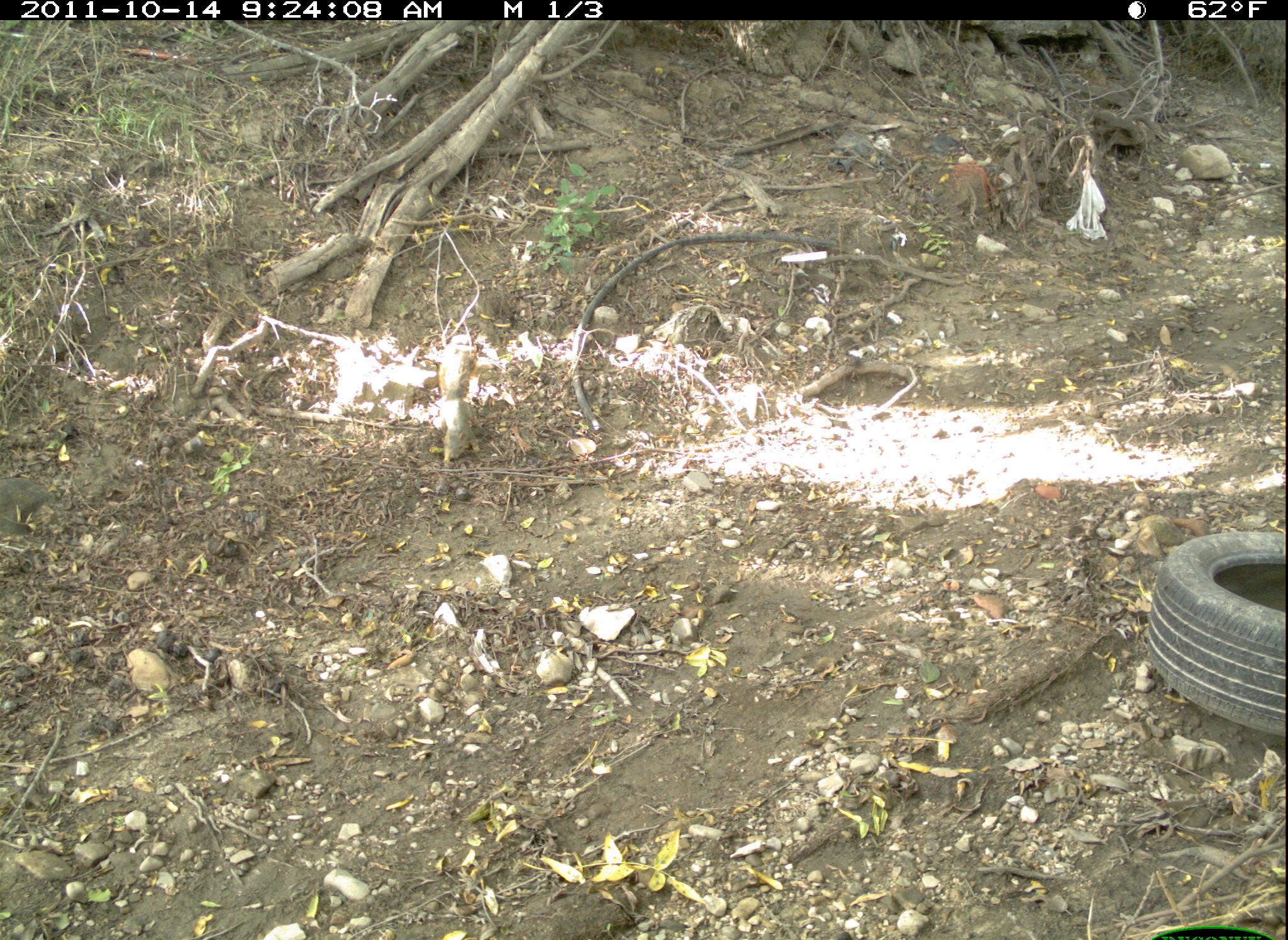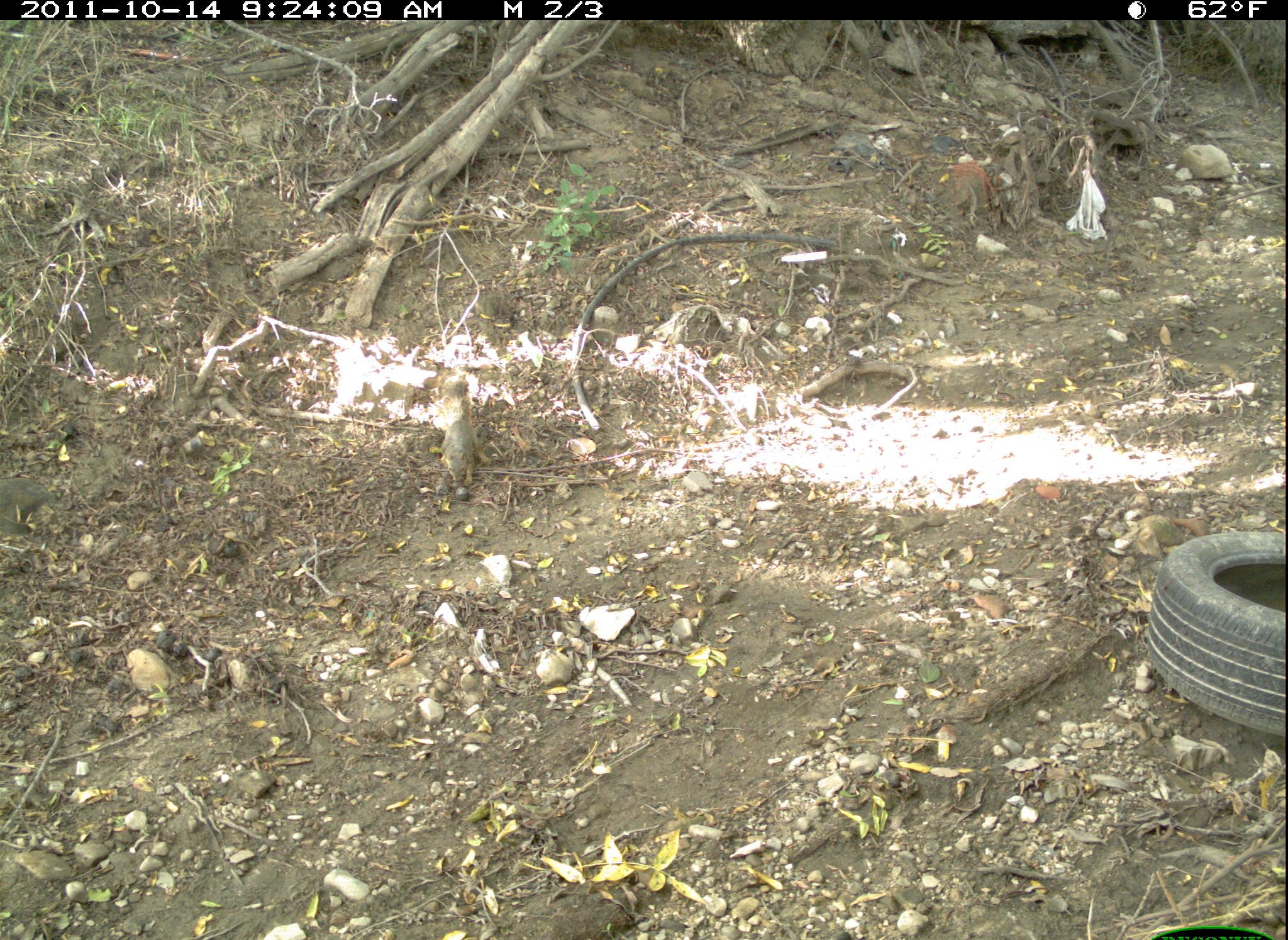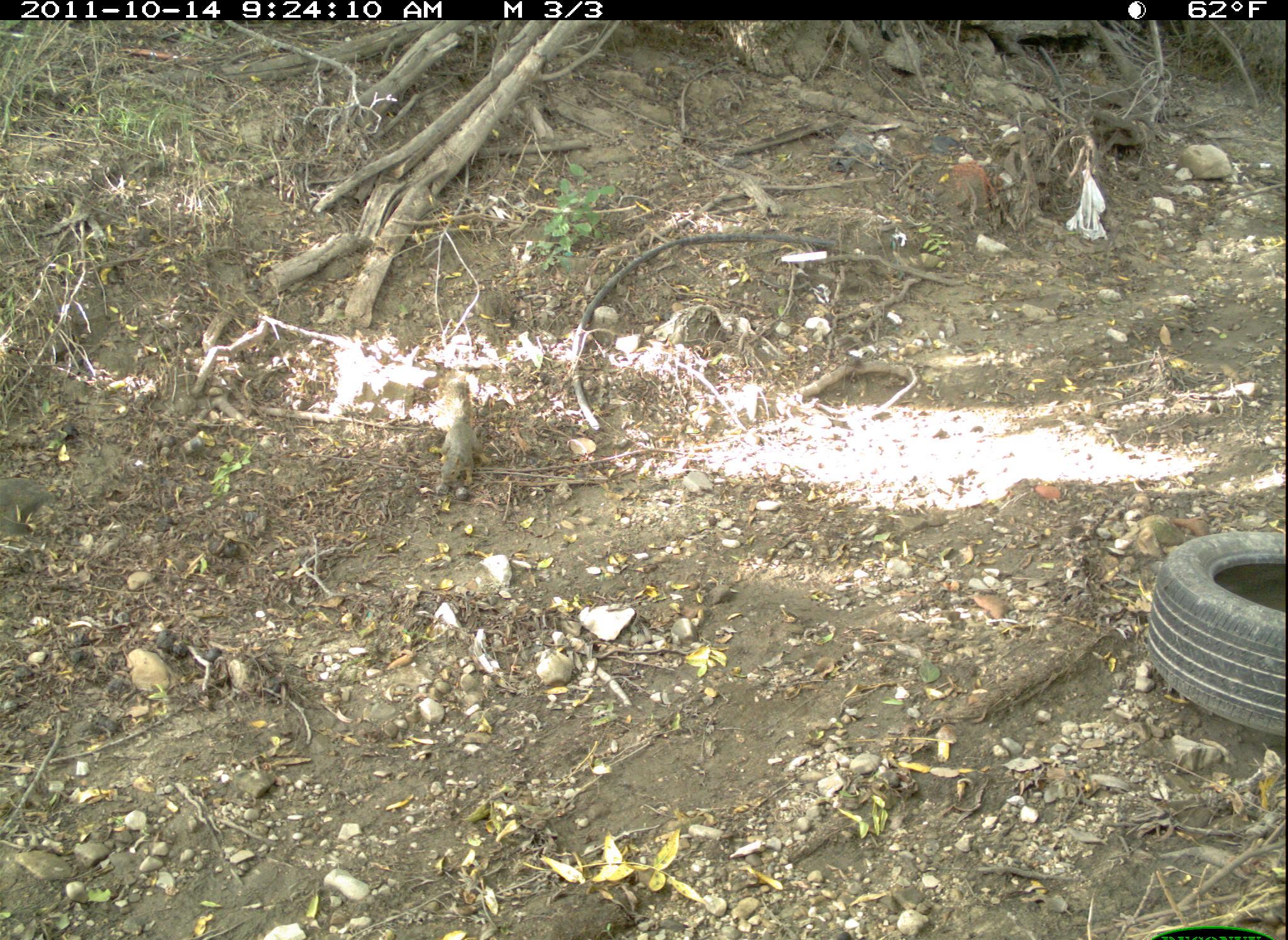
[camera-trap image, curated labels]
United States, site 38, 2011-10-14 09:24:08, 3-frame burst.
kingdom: Animalia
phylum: Chordata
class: Mammalia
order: Rodentia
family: Sciuridae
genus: Sciurus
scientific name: Sciurus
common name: squirrel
Squirrel (Sciurus).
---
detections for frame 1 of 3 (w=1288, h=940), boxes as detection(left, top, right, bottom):
squirrel: detection(419, 330, 488, 473)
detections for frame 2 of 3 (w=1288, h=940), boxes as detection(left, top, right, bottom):
squirrel: detection(409, 341, 497, 504)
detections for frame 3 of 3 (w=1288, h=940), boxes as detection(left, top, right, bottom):
squirrel: detection(420, 351, 512, 523)